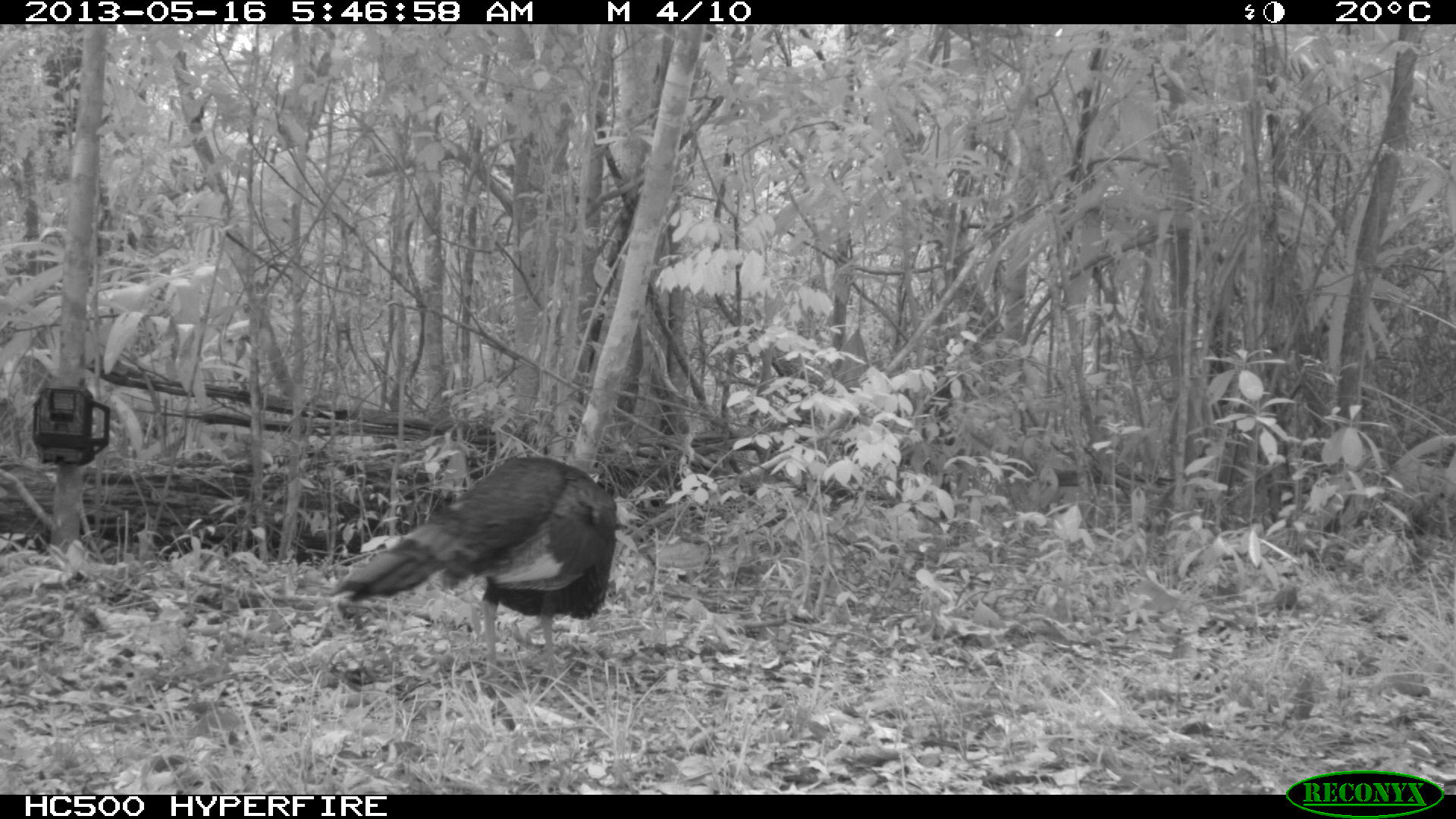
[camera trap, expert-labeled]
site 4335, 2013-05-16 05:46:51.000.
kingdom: Animalia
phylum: Chordata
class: Aves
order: Galliformes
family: Phasianidae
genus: Meleagris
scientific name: Meleagris ocellata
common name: ocellated turkey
Meleagris ocellata (ocellated turkey), count 1, sex male.